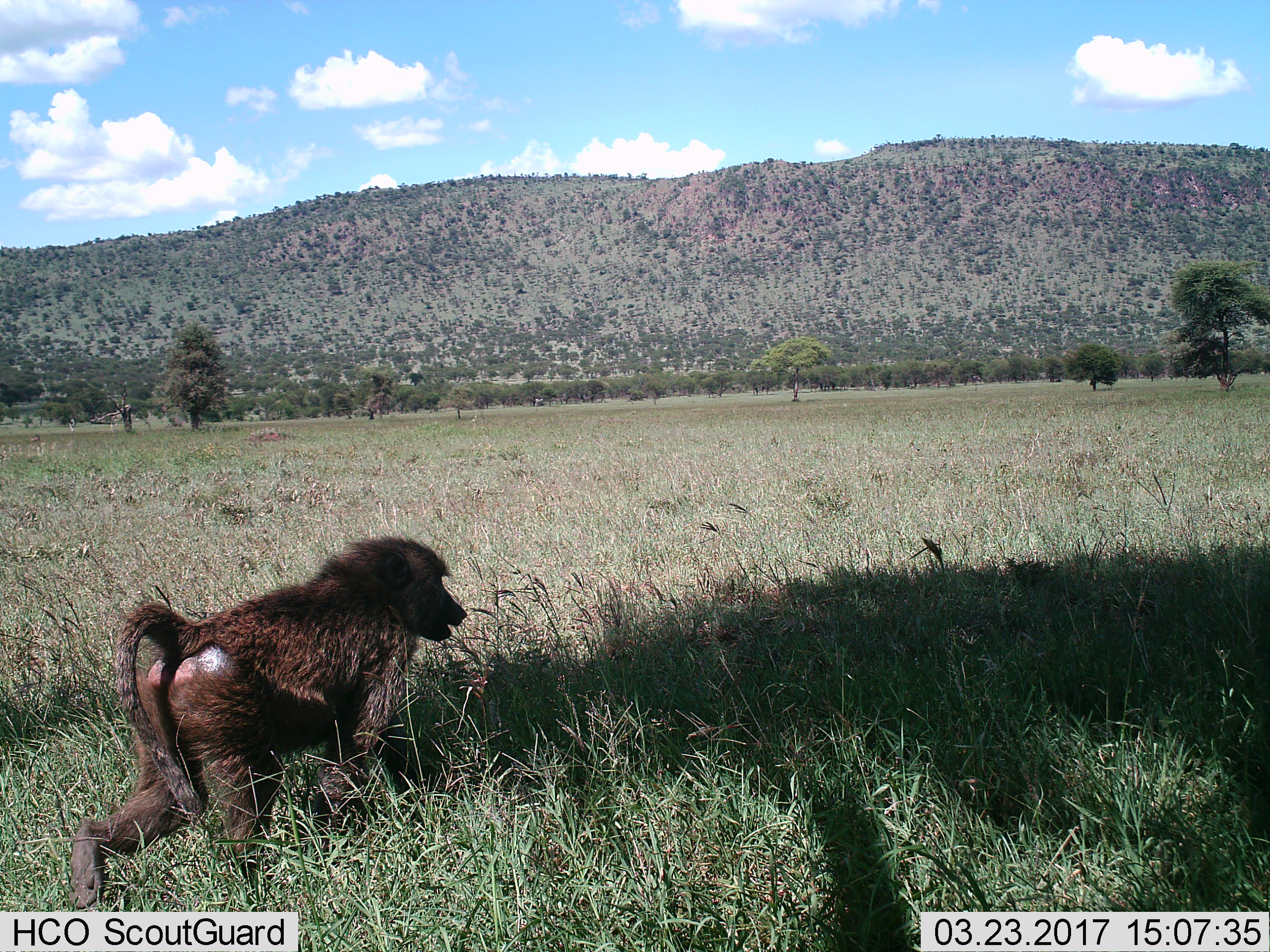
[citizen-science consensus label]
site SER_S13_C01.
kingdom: Animalia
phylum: Chordata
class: Mammalia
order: Primates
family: Cercopithecidae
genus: Papio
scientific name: Papio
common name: baboon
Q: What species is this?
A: Baboon (Papio).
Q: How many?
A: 1.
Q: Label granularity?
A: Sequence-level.